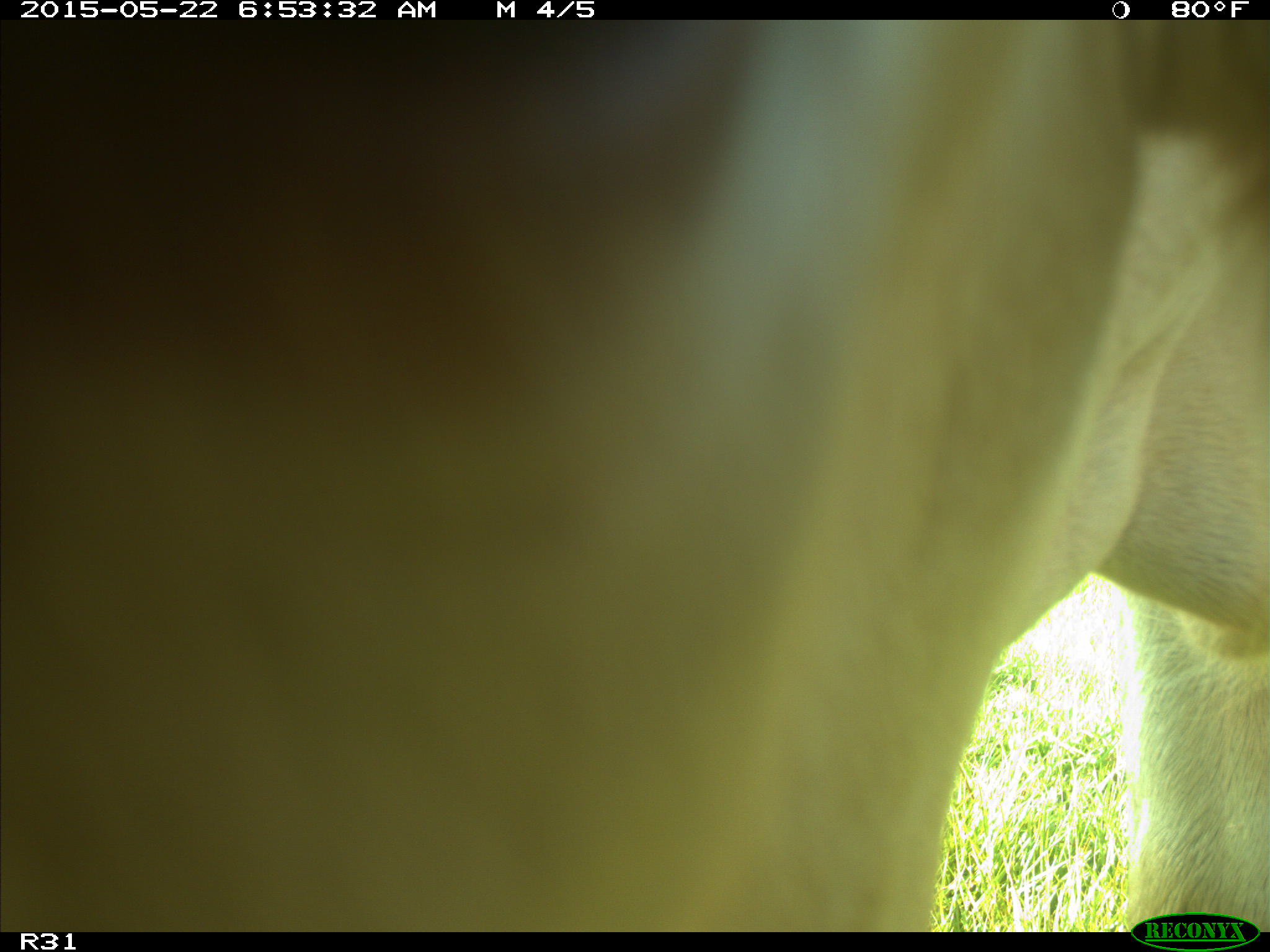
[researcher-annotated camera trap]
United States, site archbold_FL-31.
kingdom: Animalia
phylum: Chordata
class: Mammalia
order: Artiodactyla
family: Bovidae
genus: Bos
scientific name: Bos taurus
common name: domestic cow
Bos taurus (domestic cow).